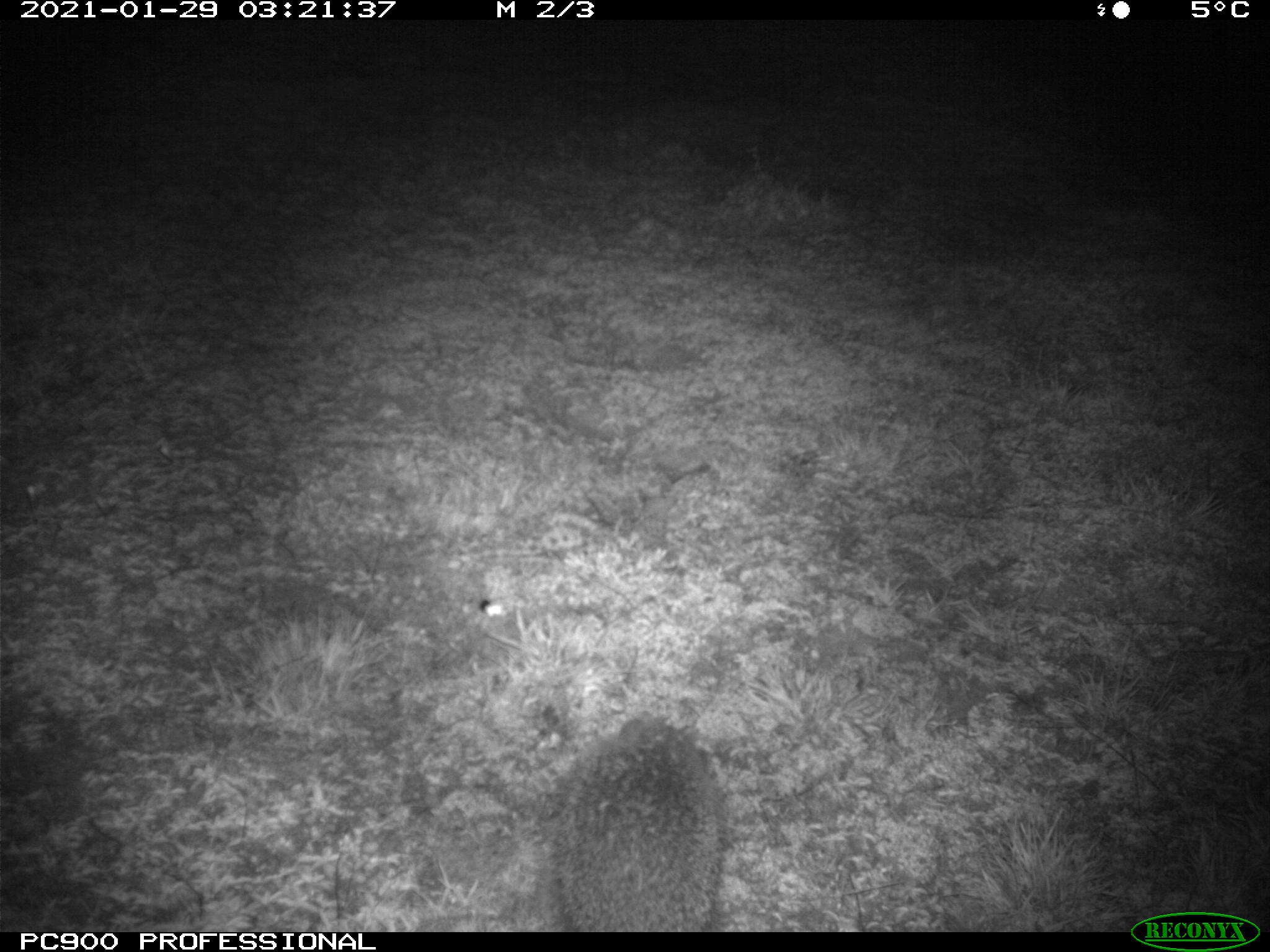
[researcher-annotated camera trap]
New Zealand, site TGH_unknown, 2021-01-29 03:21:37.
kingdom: Animalia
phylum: Chordata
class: Mammalia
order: Eulipotyphla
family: Erinaceidae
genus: Erinaceus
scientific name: Erinaceus europaeus europaeus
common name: european hedgehog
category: hedgehog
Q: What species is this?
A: Hedgehog (european hedgehog) (Erinaceus europaeus europaeus).